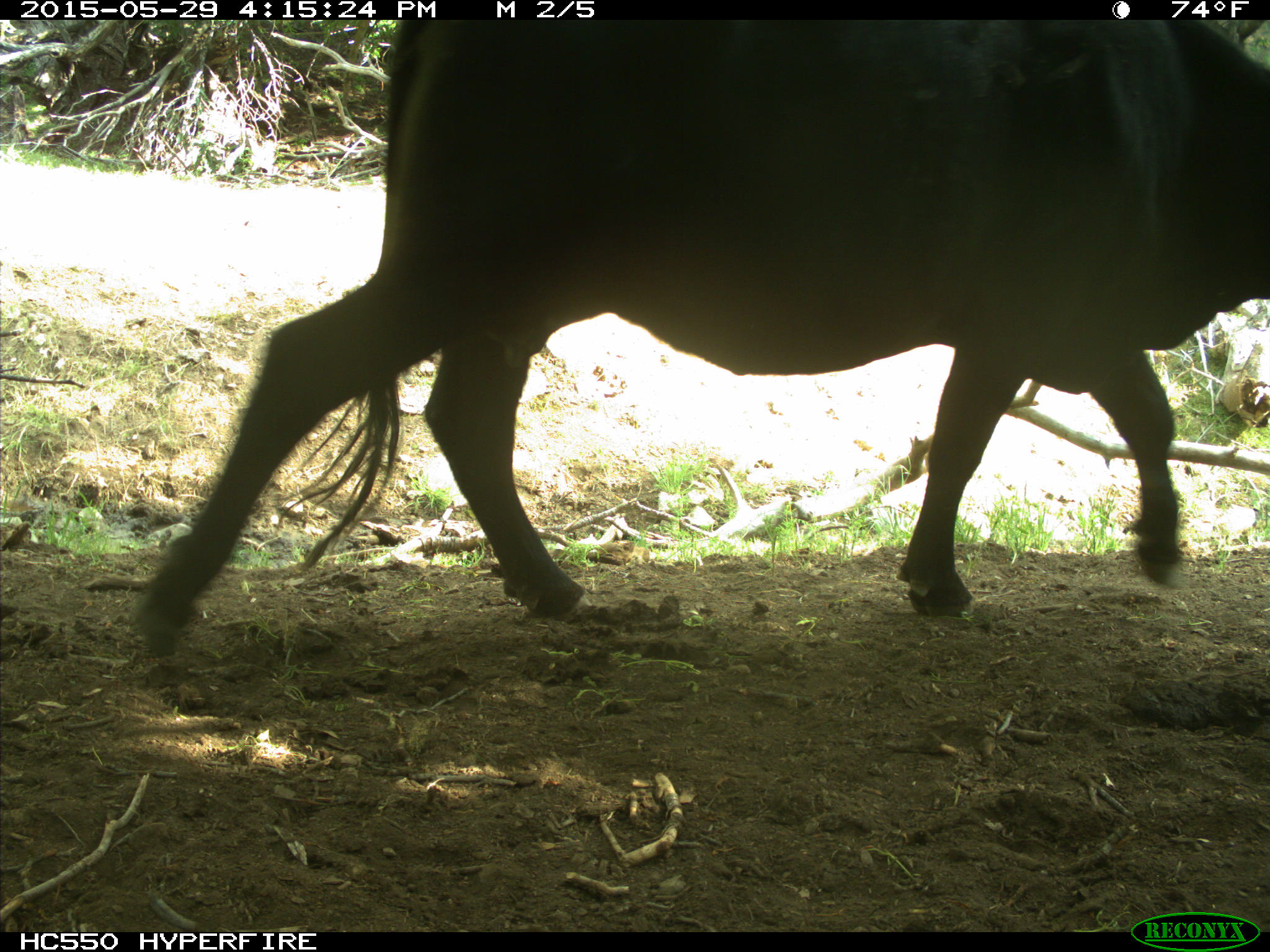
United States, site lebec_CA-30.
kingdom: Animalia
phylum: Chordata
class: Mammalia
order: Artiodactyla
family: Bovidae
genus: Bos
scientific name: Bos taurus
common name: domestic cow